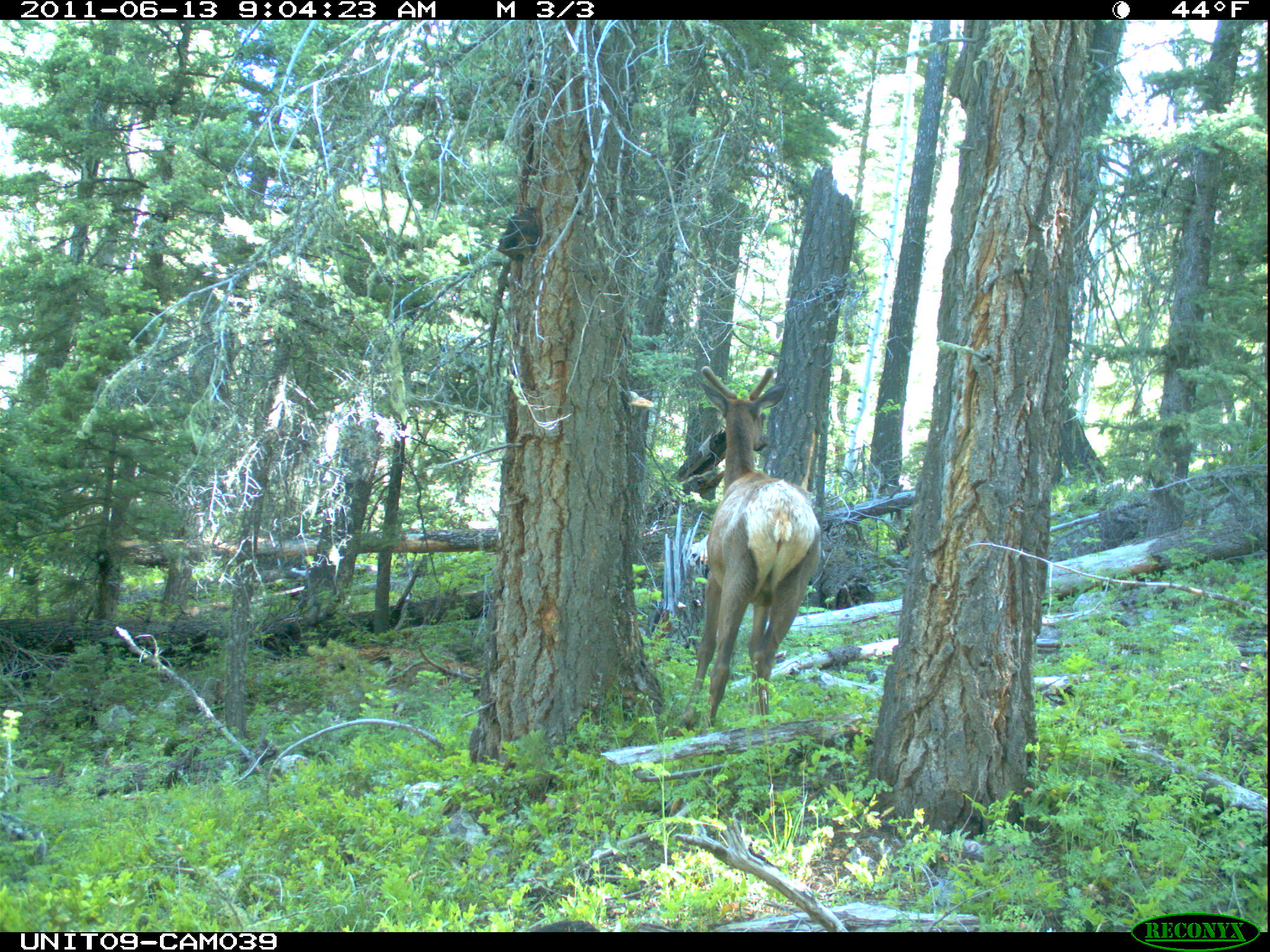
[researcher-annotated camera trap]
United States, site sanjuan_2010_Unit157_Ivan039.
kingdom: Animalia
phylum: Chordata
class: Mammalia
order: Artiodactyla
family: Cervidae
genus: Cervus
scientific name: Cervus elaphus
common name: red deer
Cervus elaphus (red deer).